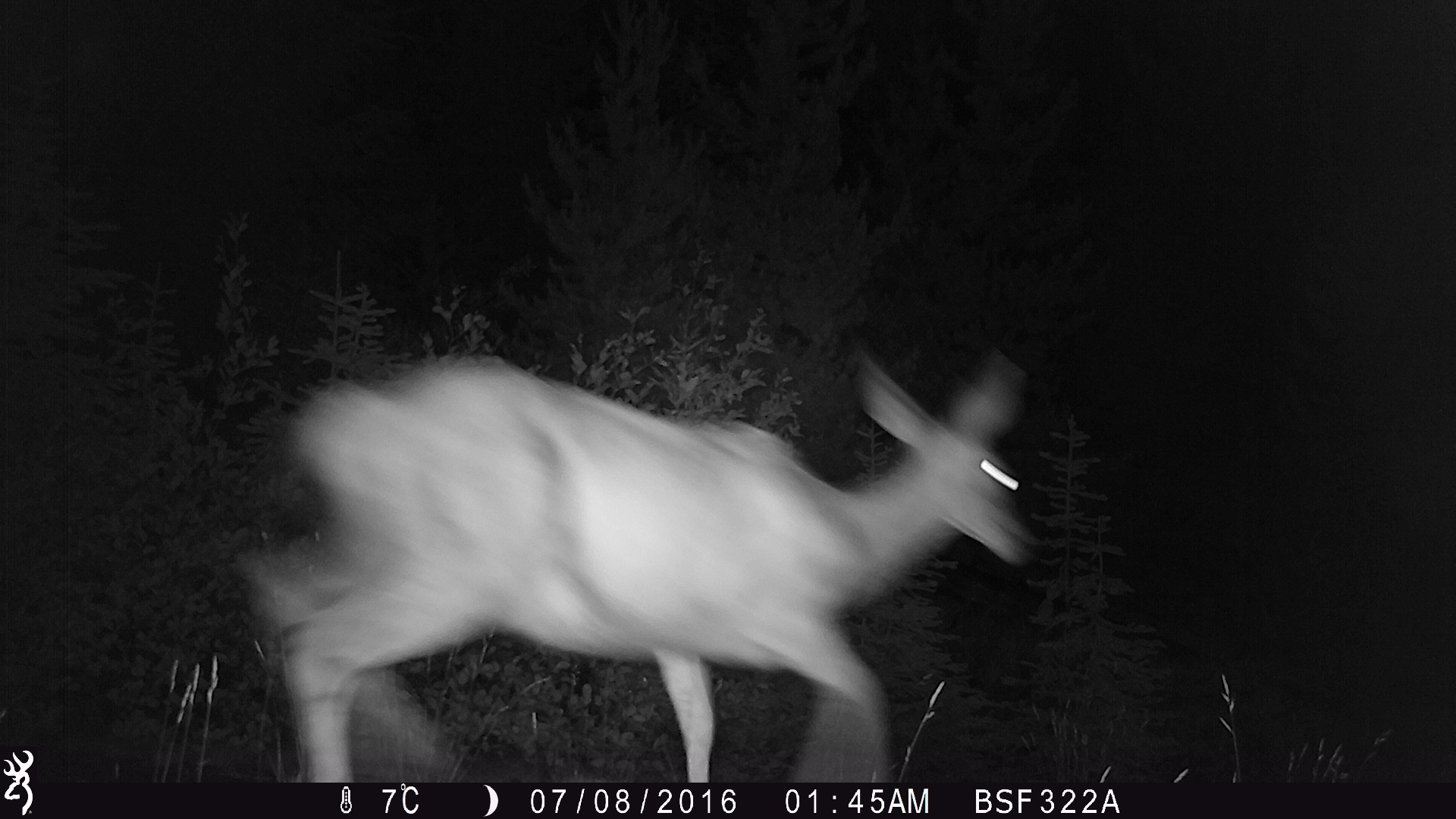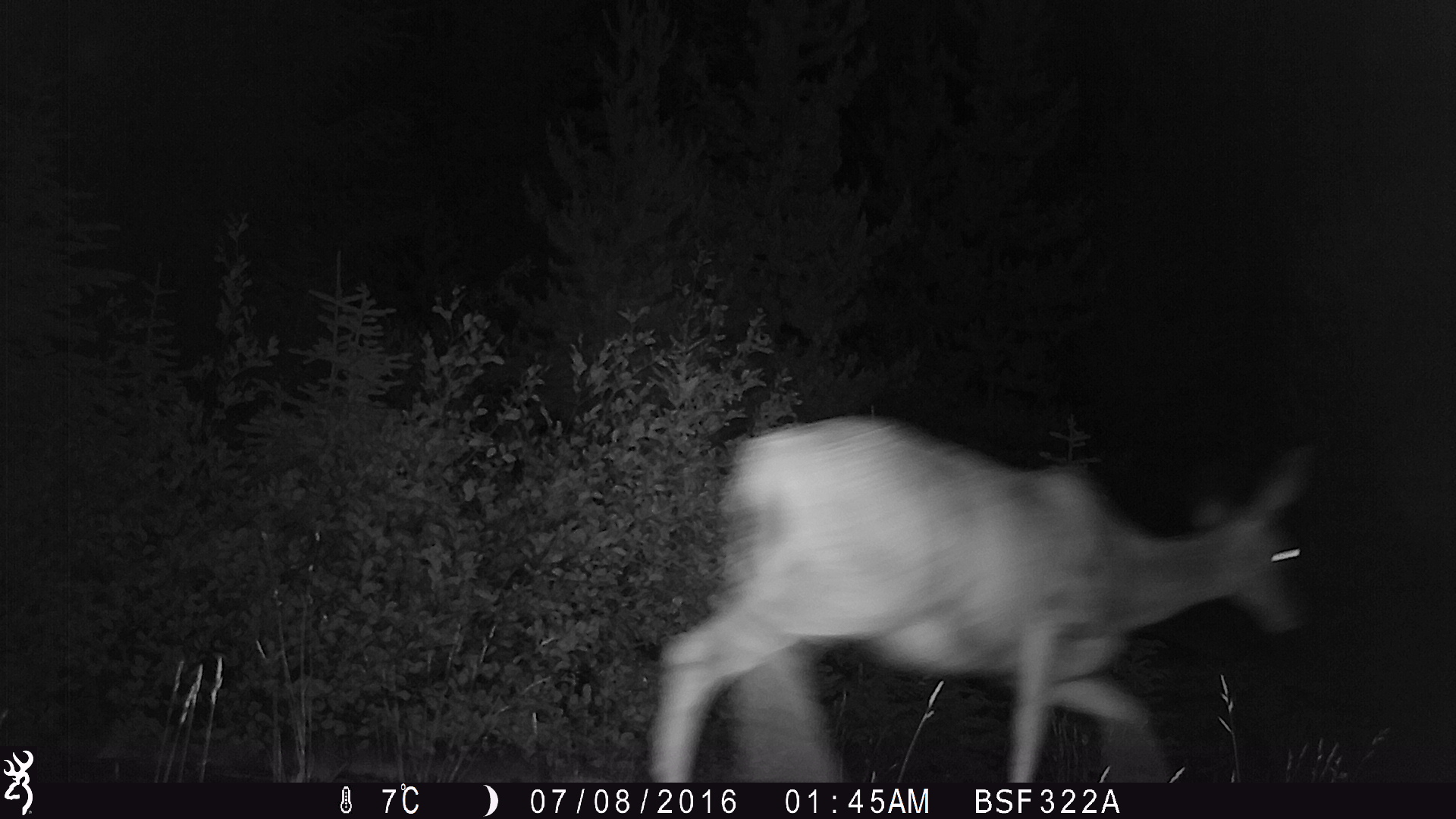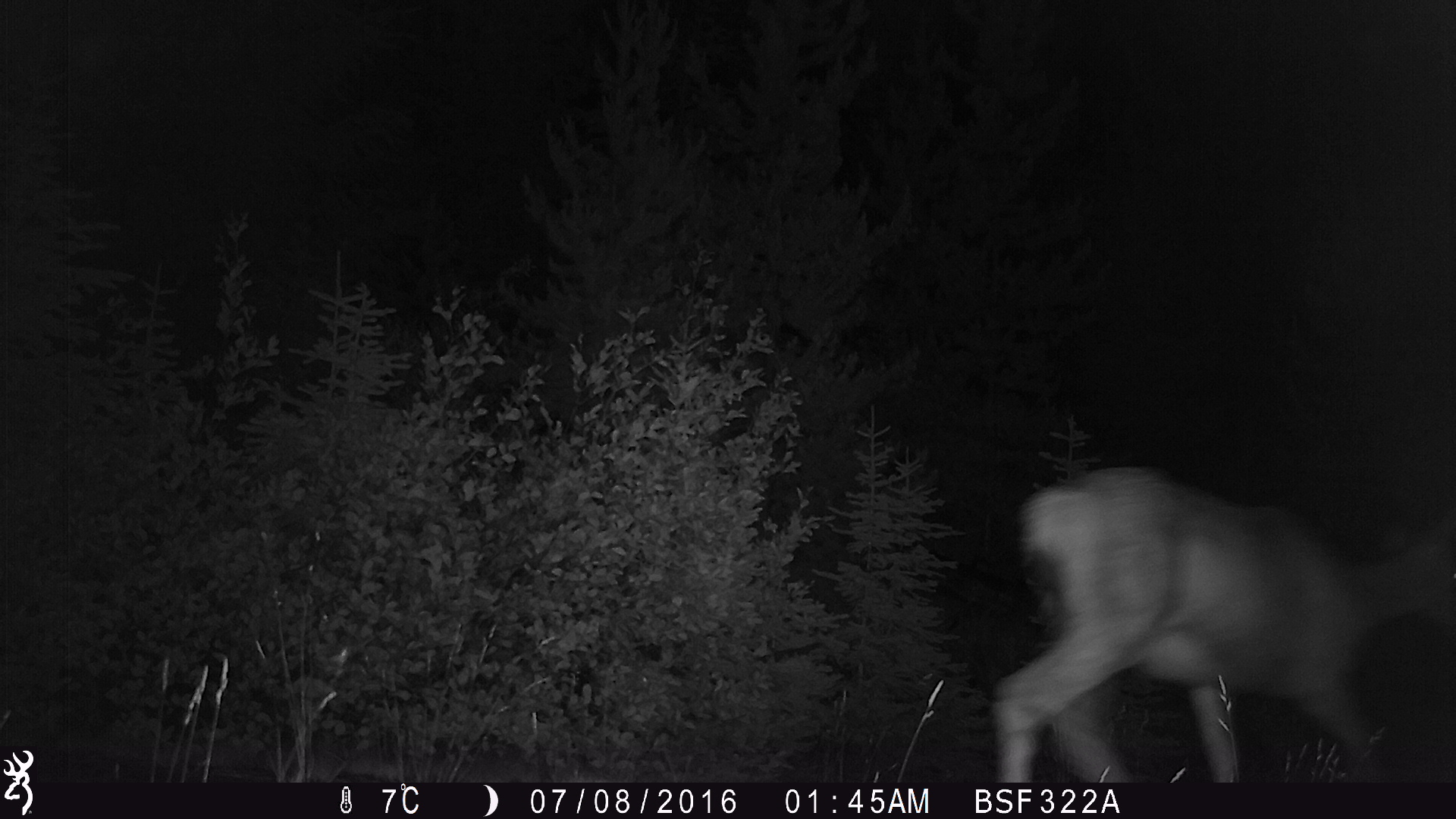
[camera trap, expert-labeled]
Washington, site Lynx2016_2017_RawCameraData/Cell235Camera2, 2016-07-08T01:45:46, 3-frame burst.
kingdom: Animalia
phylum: Chordata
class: Mammalia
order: Artiodactyla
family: Cervidae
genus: Odocoileus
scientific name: Odocoileus hemionus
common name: mule deer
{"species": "Odocoileus hemionus (mule deer)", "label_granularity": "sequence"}